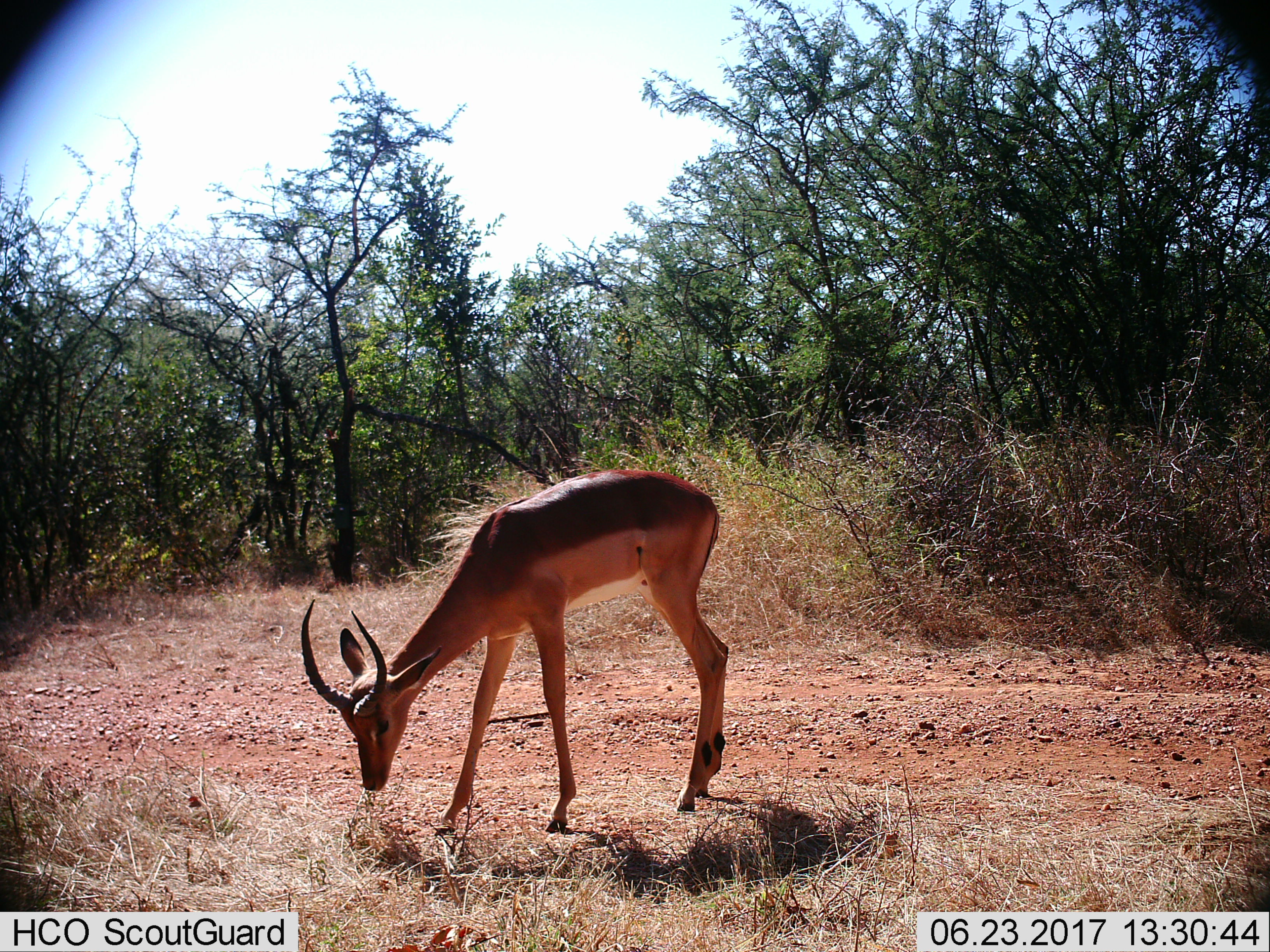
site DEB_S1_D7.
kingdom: Animalia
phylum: Chordata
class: Mammalia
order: Artiodactyla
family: Bovidae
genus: Aepyceros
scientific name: Aepyceros melampus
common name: impala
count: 1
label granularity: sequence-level